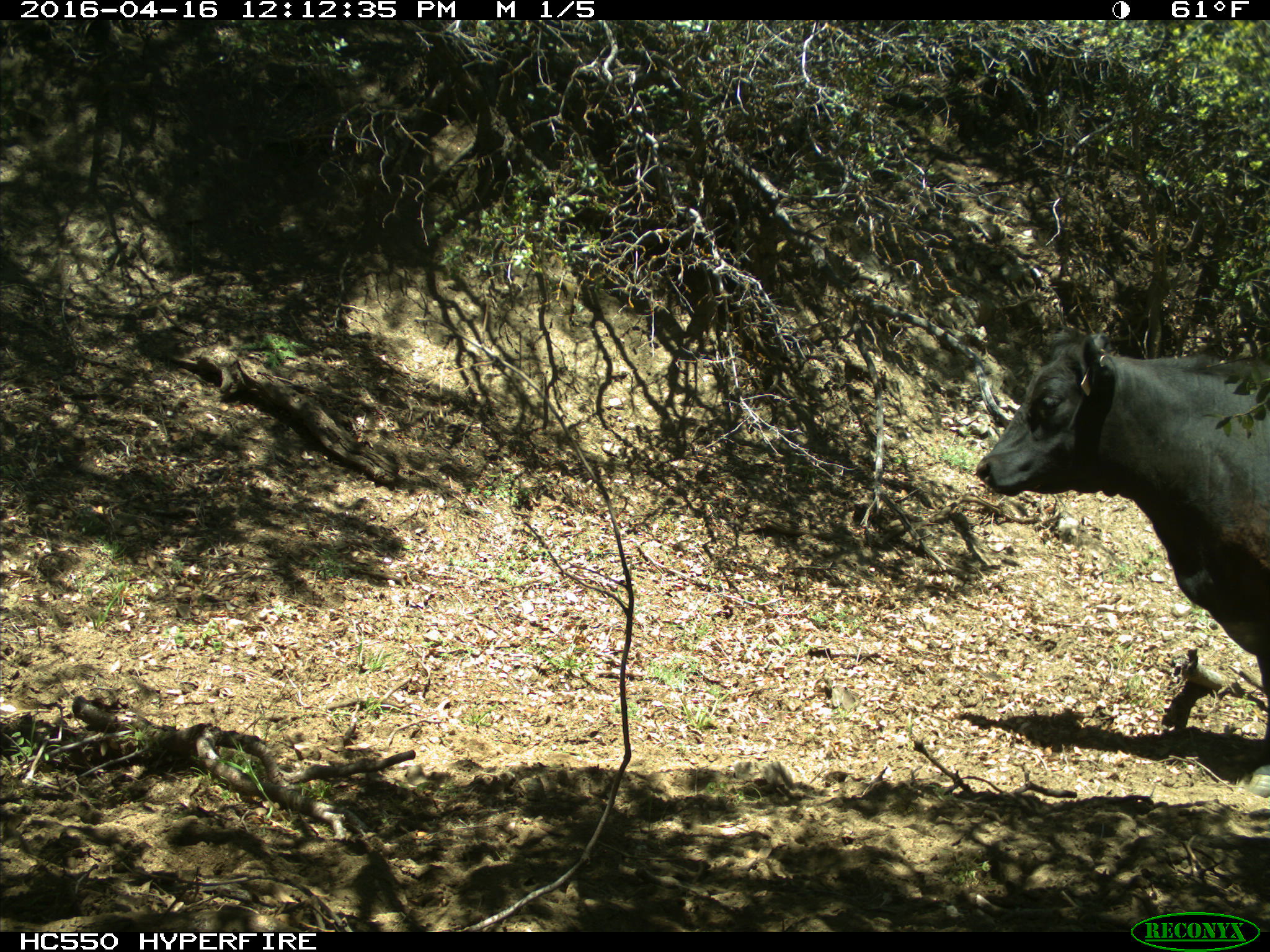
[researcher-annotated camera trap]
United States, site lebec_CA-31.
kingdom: Animalia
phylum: Chordata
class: Mammalia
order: Artiodactyla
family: Bovidae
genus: Bos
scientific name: Bos taurus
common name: domestic cow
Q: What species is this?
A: Bos taurus (domestic cow).